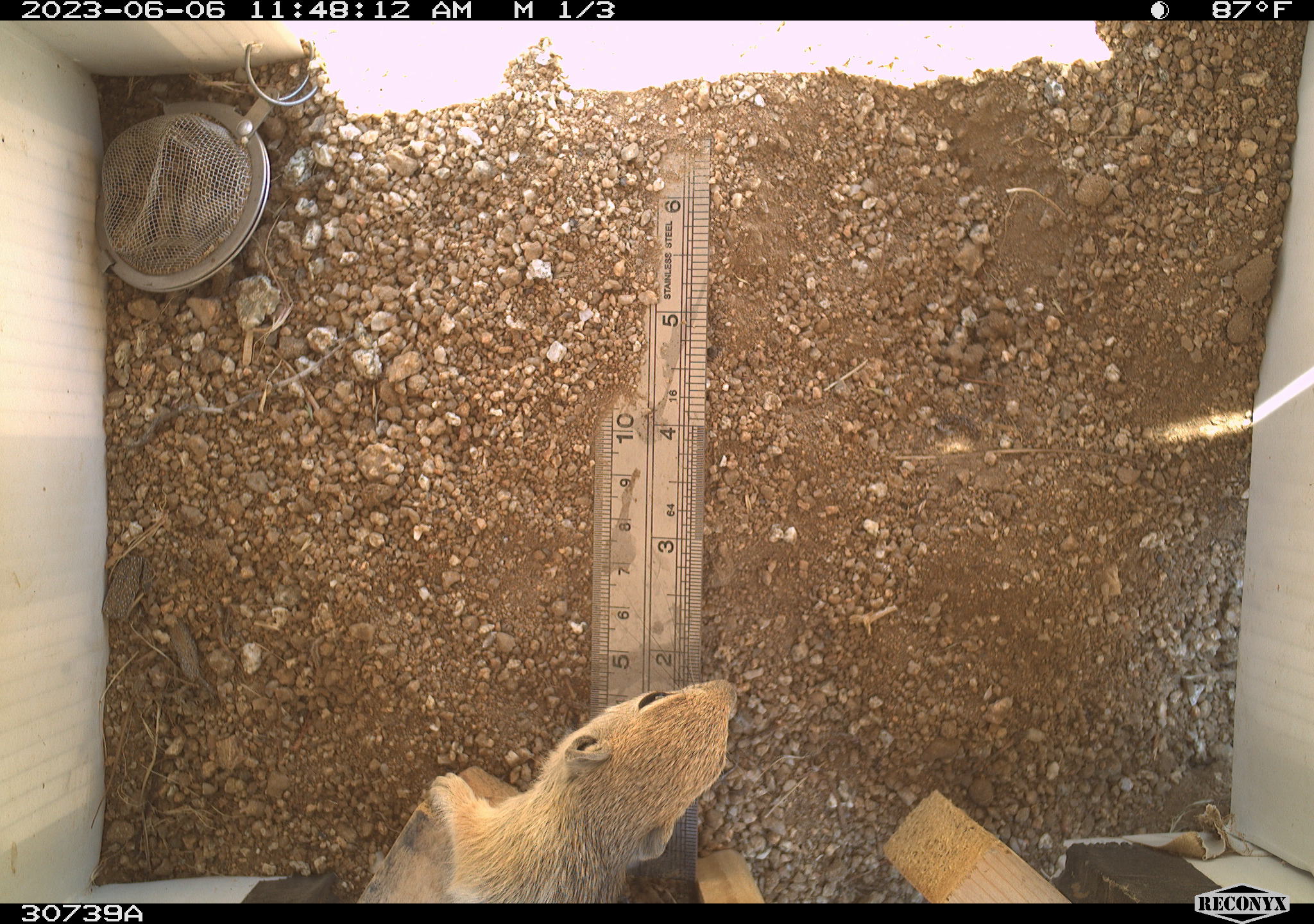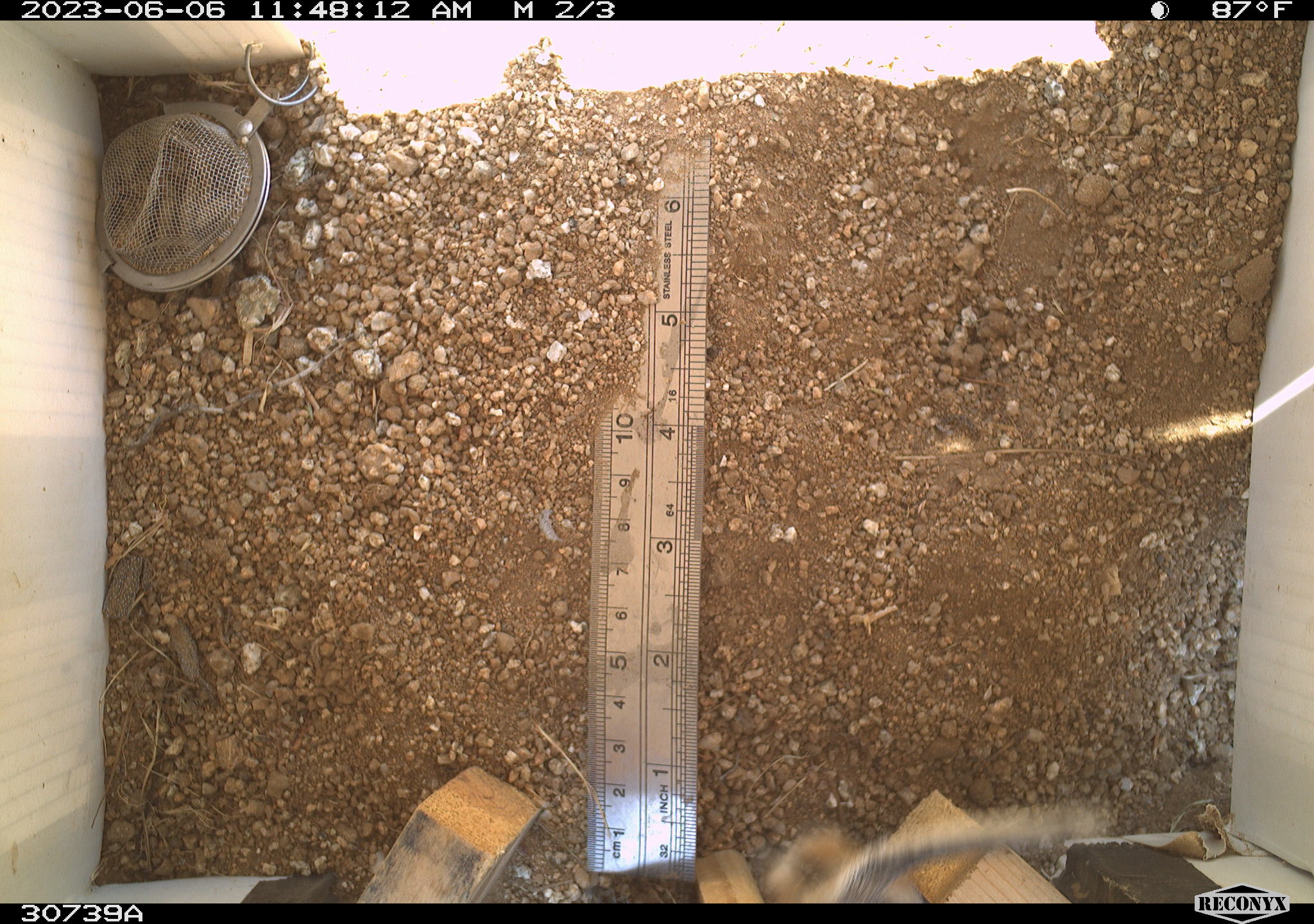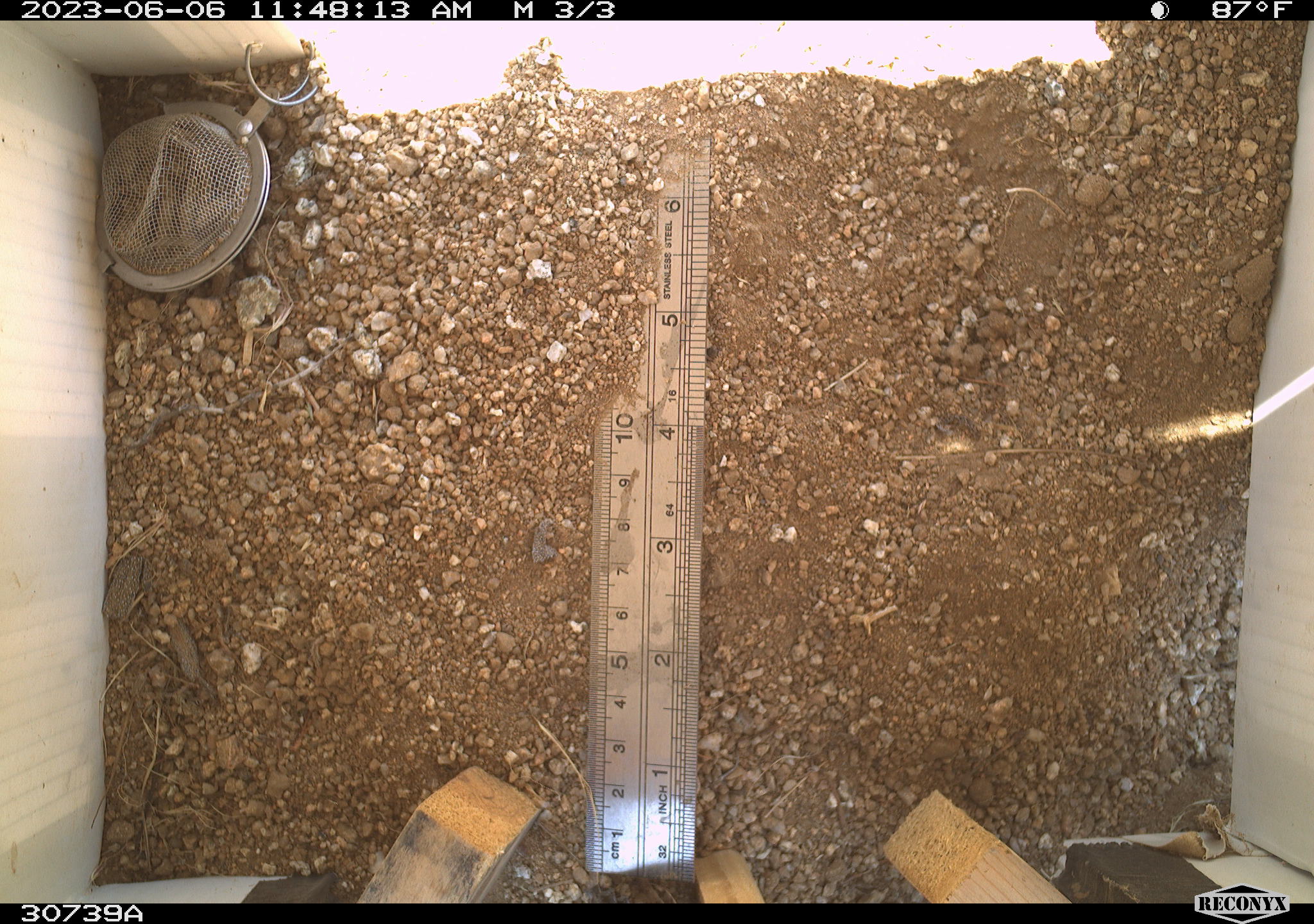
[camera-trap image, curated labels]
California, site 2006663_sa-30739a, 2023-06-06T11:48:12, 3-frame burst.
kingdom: Animalia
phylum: Chordata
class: Mammalia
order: Rodentia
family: Sciuridae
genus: Ammospermophilus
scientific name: Ammospermophilus leucurus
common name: white-tailed antelope squirrel